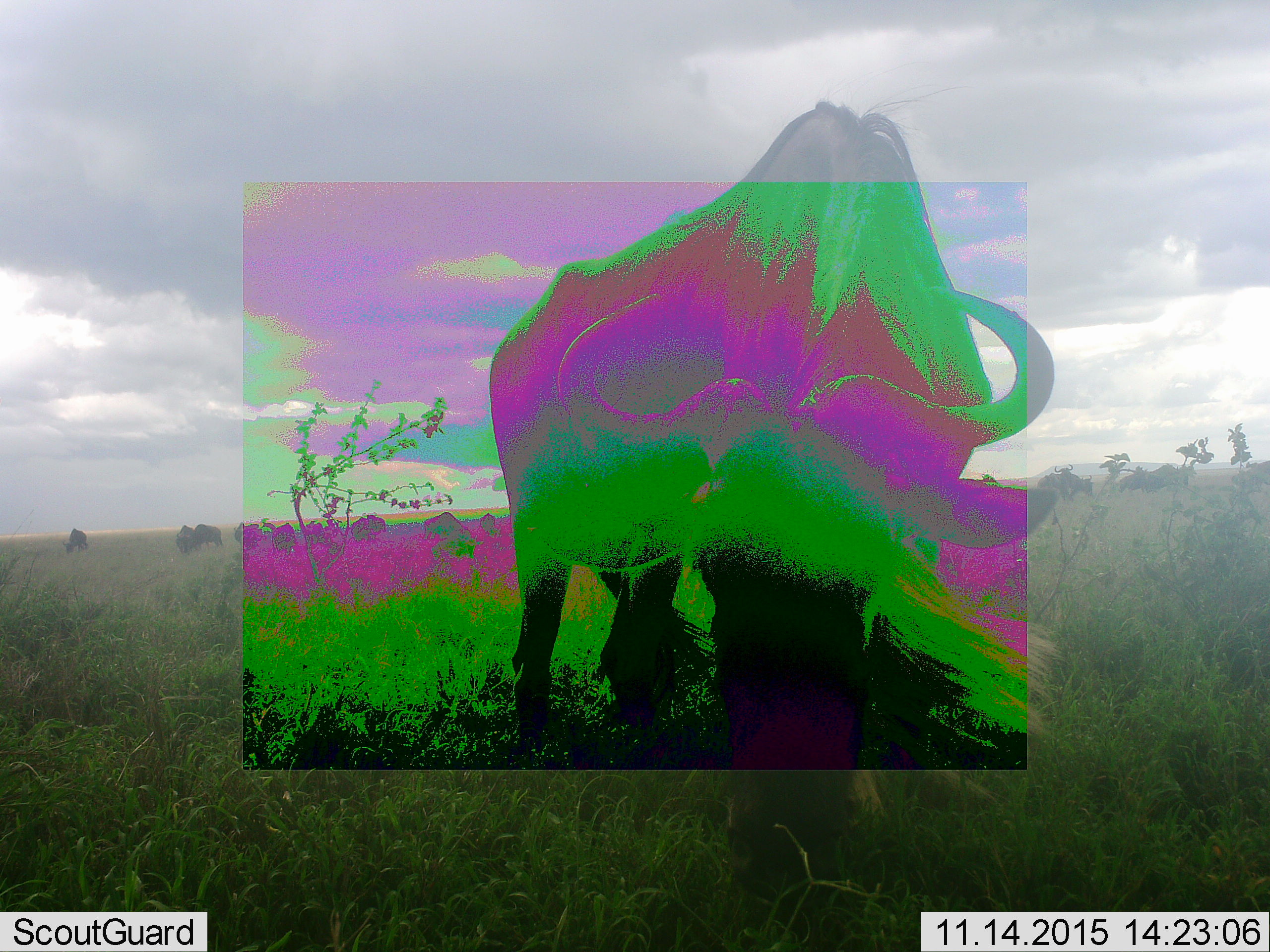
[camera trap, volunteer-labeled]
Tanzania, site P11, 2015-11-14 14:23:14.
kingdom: Animalia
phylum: Chordata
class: Mammalia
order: Artiodactyla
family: Bovidae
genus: Connochaetes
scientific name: Connochaetes taurinus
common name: blue wildebeest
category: wildebeest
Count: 10.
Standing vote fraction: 43%.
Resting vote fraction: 0%.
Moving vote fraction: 43%.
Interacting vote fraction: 0%.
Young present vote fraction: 0%.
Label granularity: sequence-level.